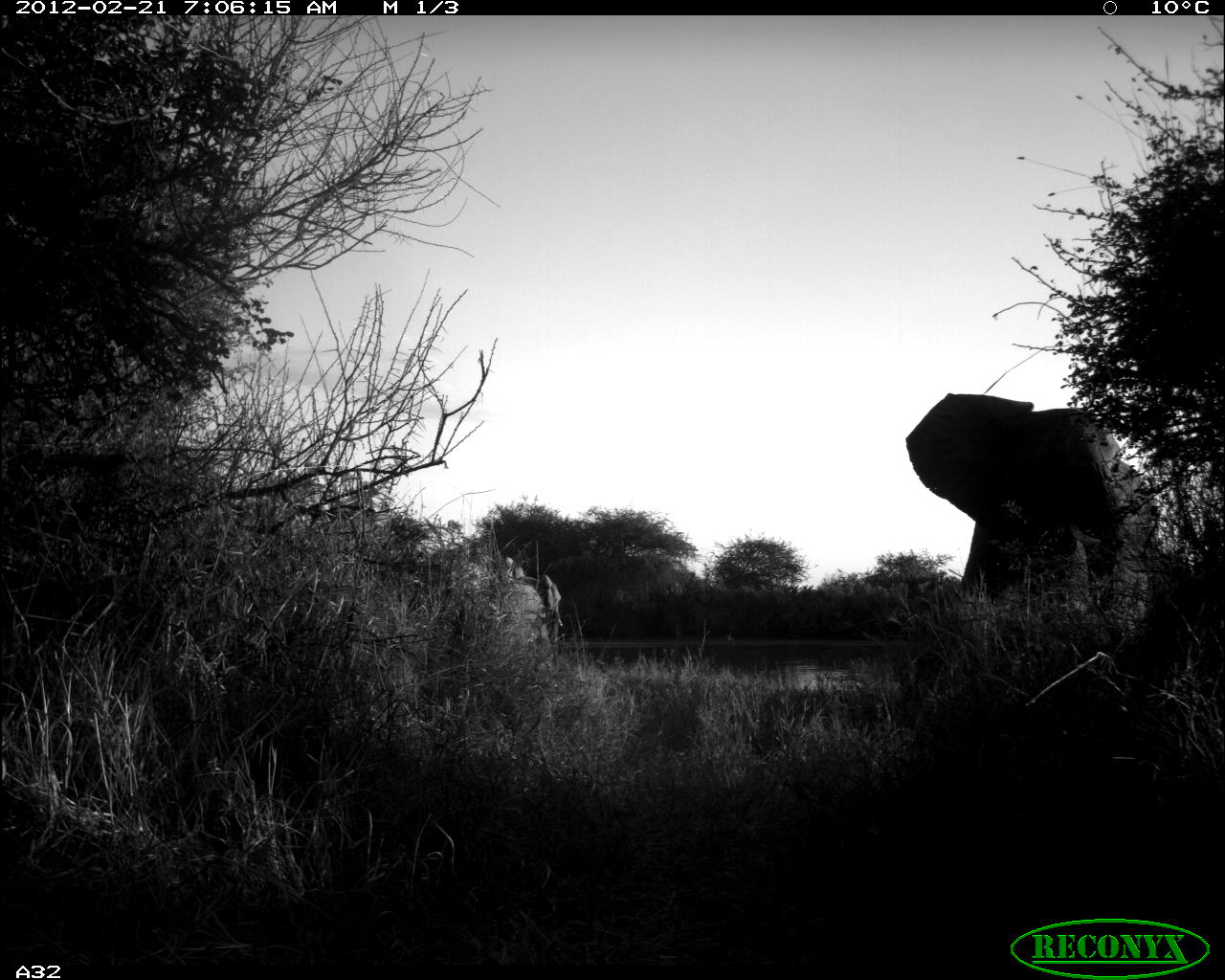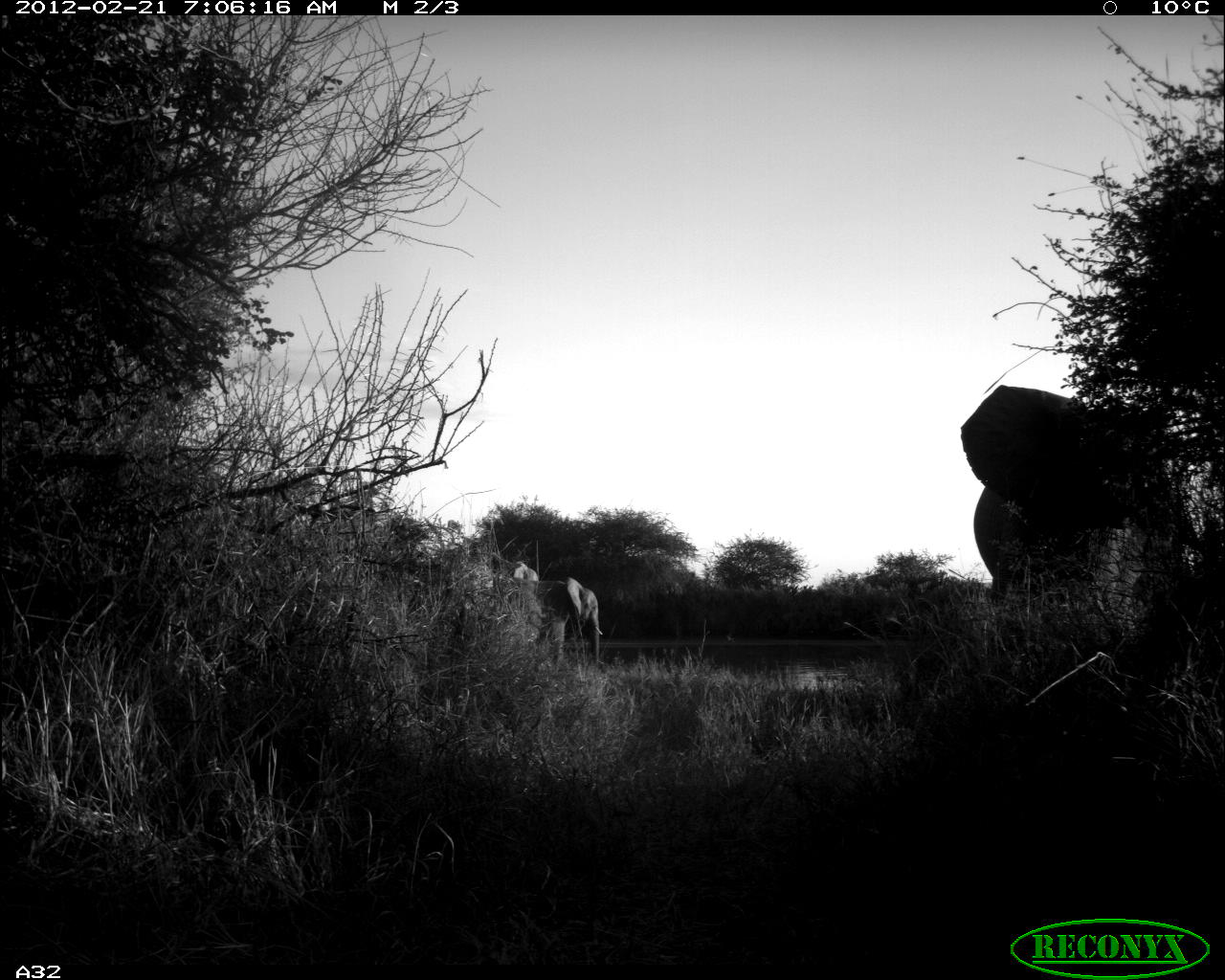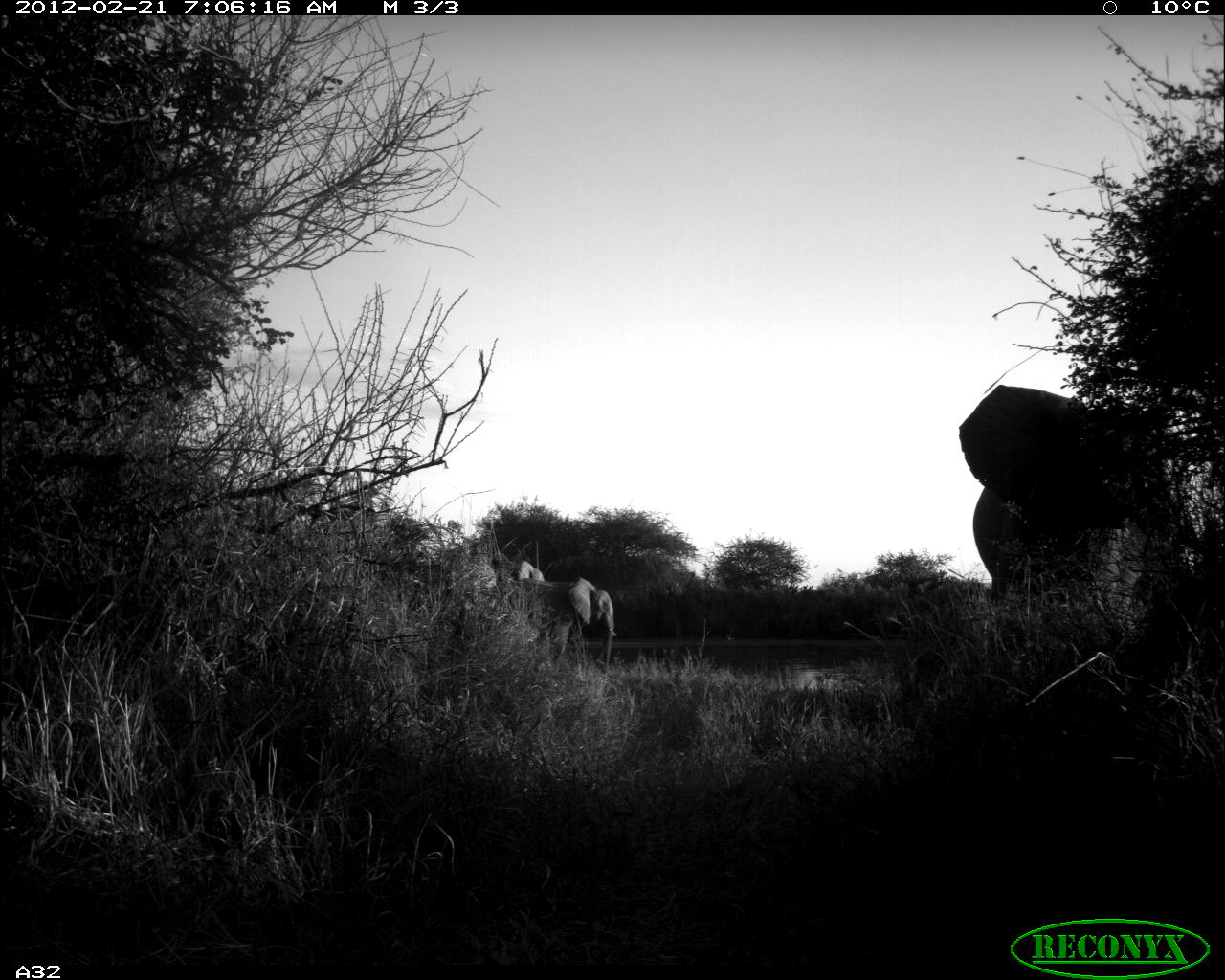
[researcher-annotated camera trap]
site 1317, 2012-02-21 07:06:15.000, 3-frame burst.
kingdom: Animalia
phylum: Chordata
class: Mammalia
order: Proboscidea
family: Elephantidae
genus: Loxodonta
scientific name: Loxodonta africana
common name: african bush elephant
Loxodonta africana (african bush elephant), count 3.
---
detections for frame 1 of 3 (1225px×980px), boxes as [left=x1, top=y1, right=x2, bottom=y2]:
loxodonta africana: [left=896, top=386, right=1164, bottom=625]; [left=485, top=573, right=564, bottom=665]; [left=445, top=556, right=531, bottom=609]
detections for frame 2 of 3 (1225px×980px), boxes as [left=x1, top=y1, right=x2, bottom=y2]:
loxodonta africana: [left=956, top=379, right=1205, bottom=619]; [left=493, top=574, right=605, bottom=667]; [left=454, top=551, right=542, bottom=609]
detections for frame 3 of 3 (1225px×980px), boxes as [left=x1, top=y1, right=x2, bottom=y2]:
loxodonta africana: [left=957, top=383, right=1173, bottom=608]; [left=511, top=577, right=616, bottom=673]; [left=497, top=559, right=545, bottom=581]